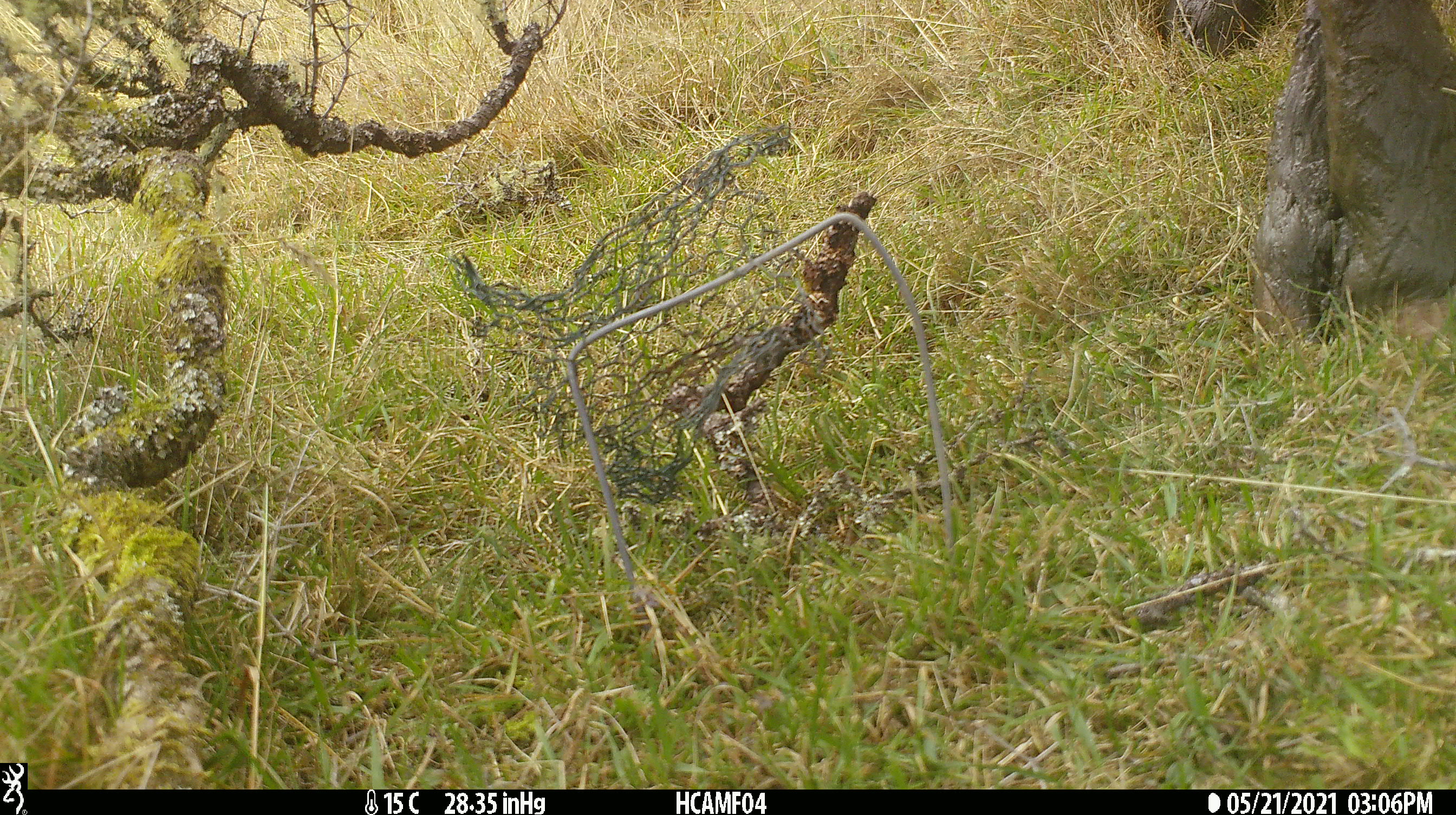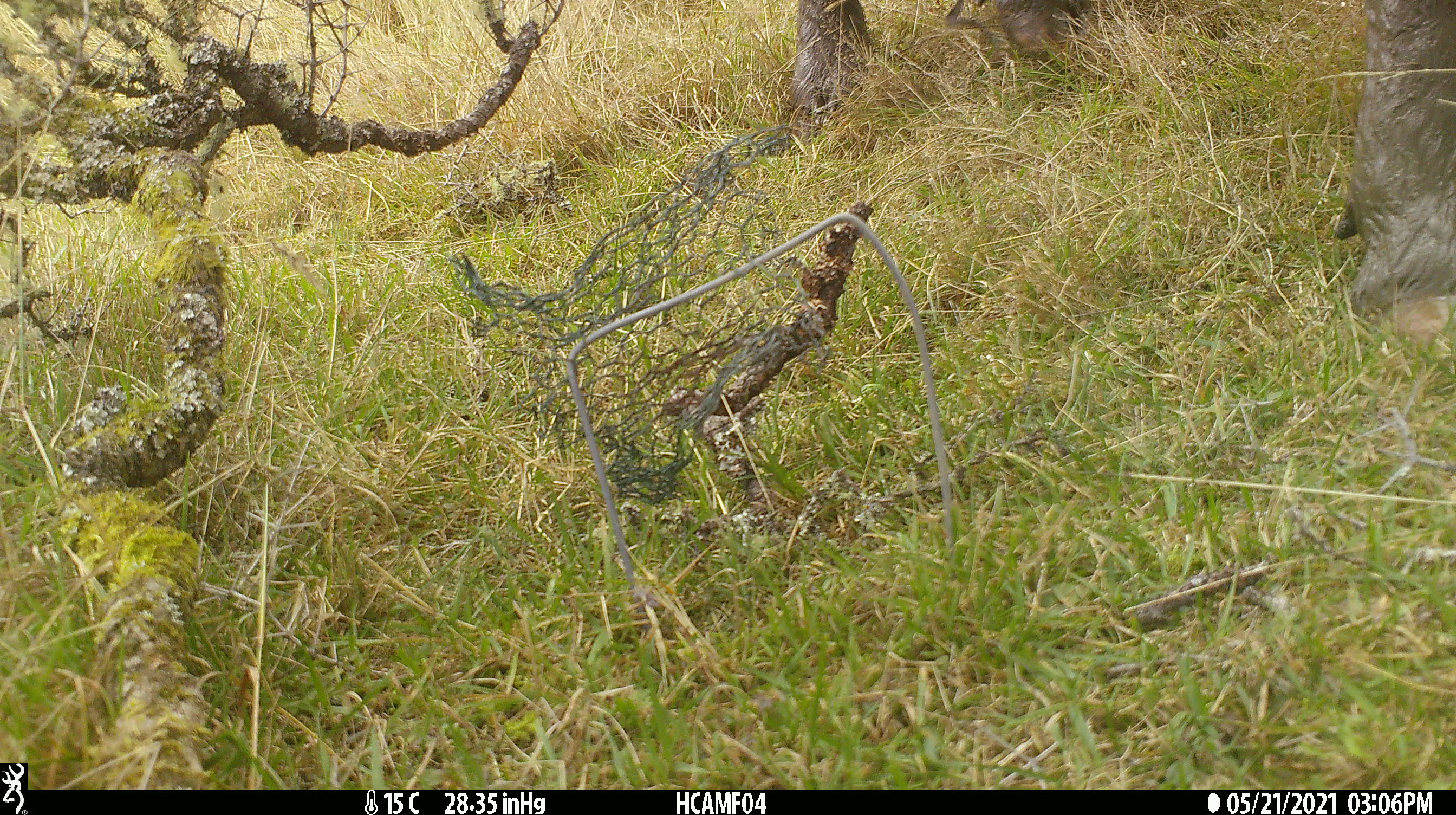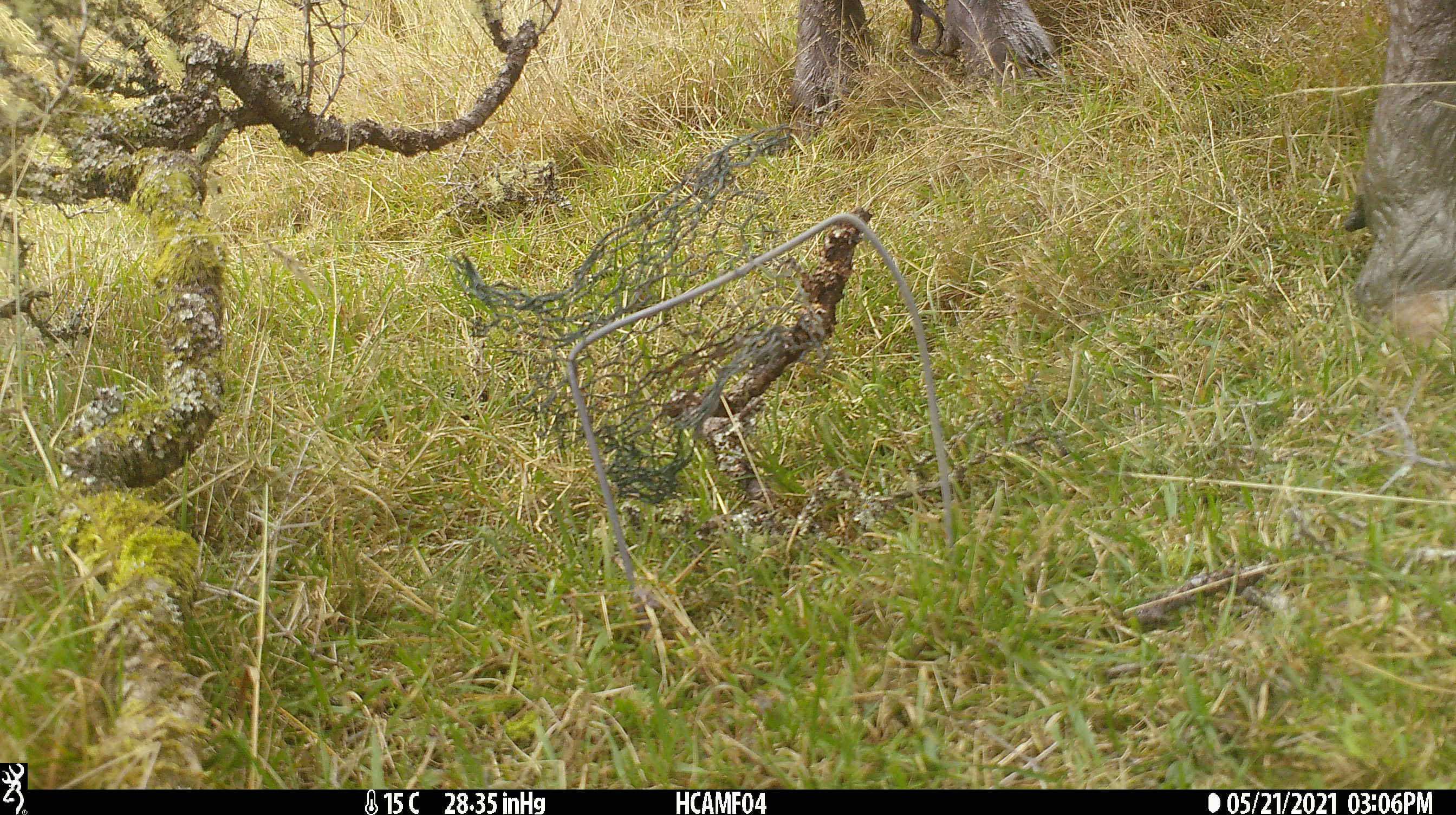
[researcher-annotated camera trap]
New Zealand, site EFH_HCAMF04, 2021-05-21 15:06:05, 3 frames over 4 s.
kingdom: Animalia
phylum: Chordata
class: Mammalia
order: Artiodactyla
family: Bovidae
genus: Bos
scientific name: Bos taurus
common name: domestic cow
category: cow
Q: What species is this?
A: Cow (domestic cow) (Bos taurus).